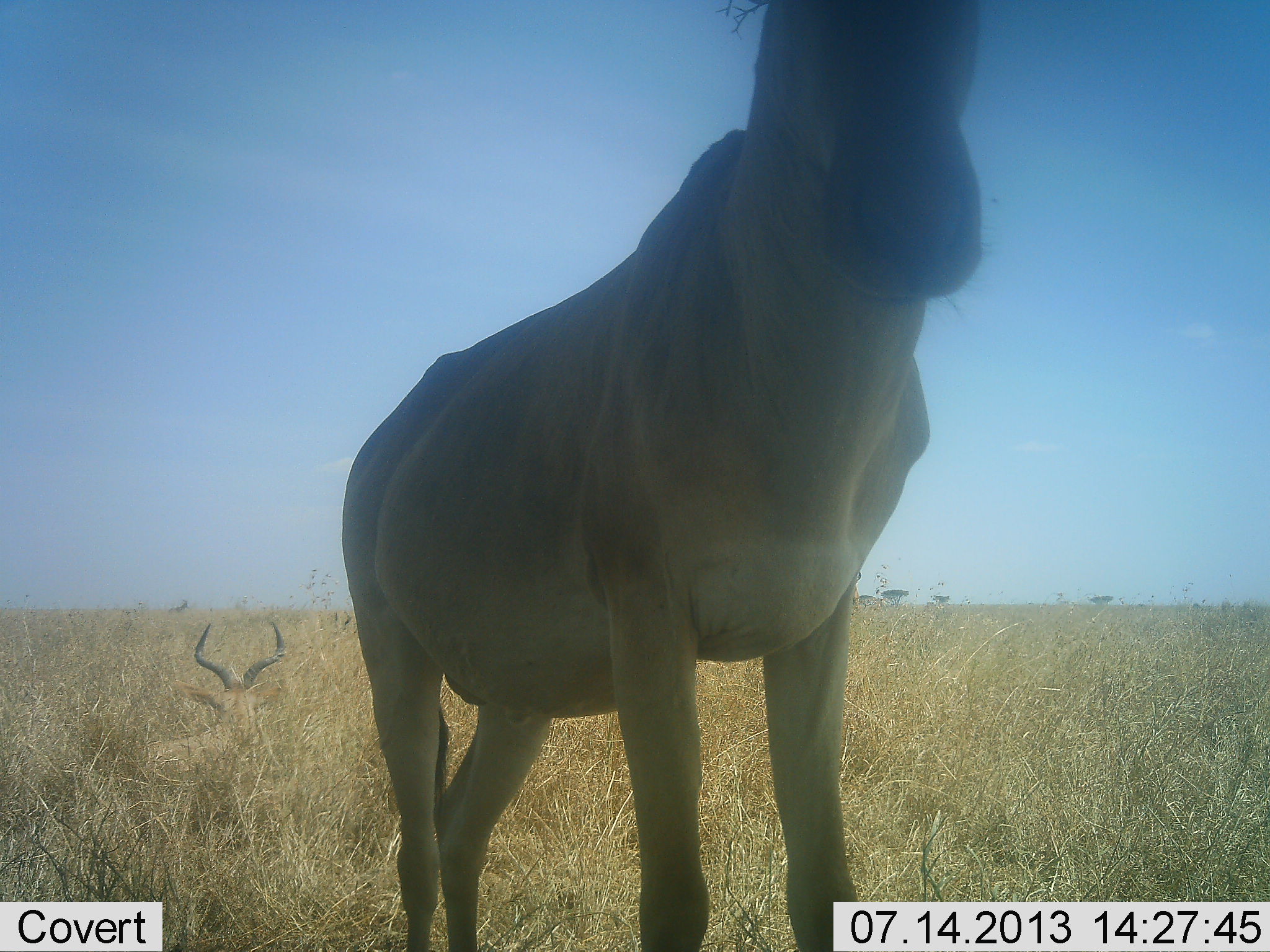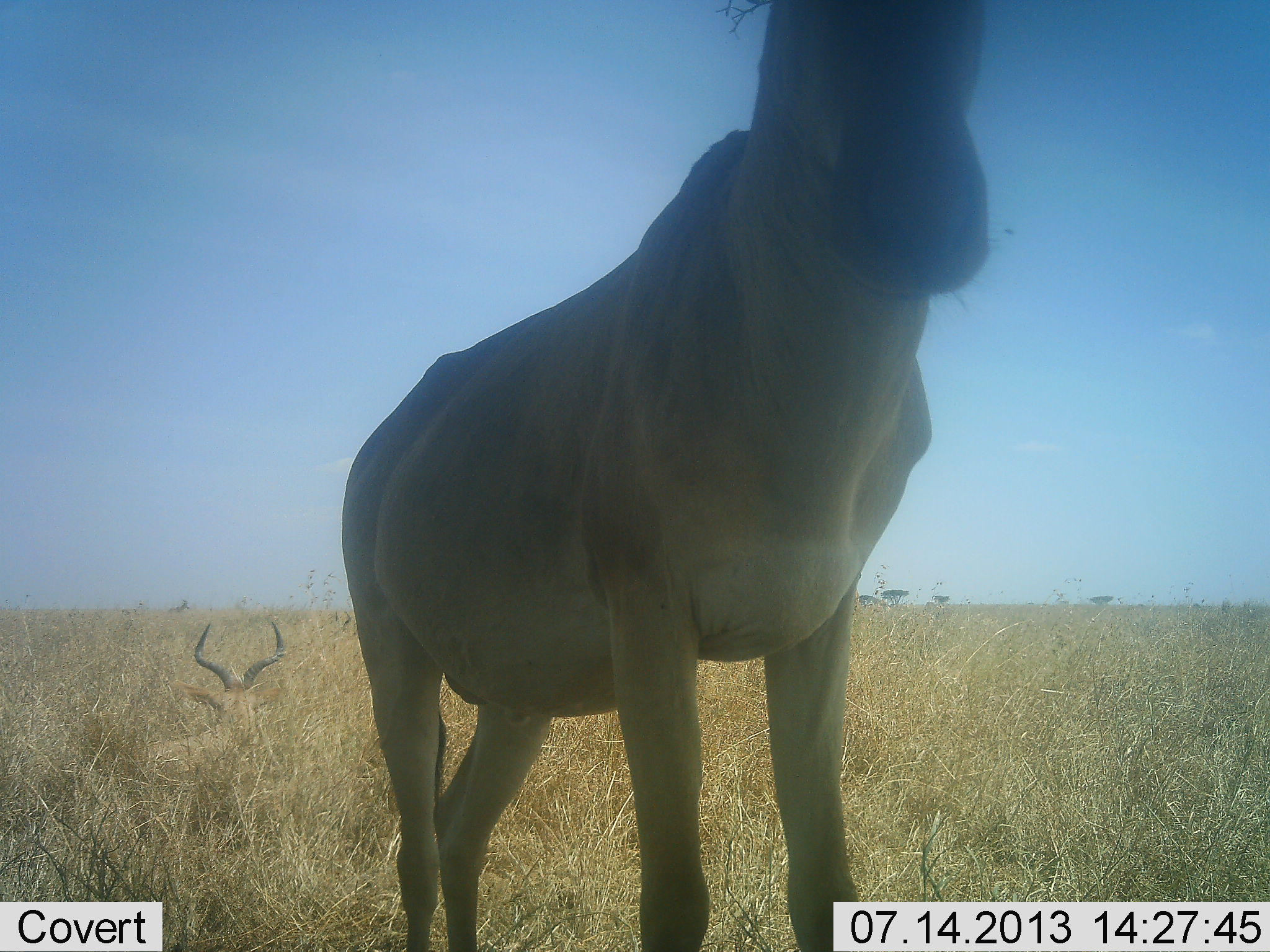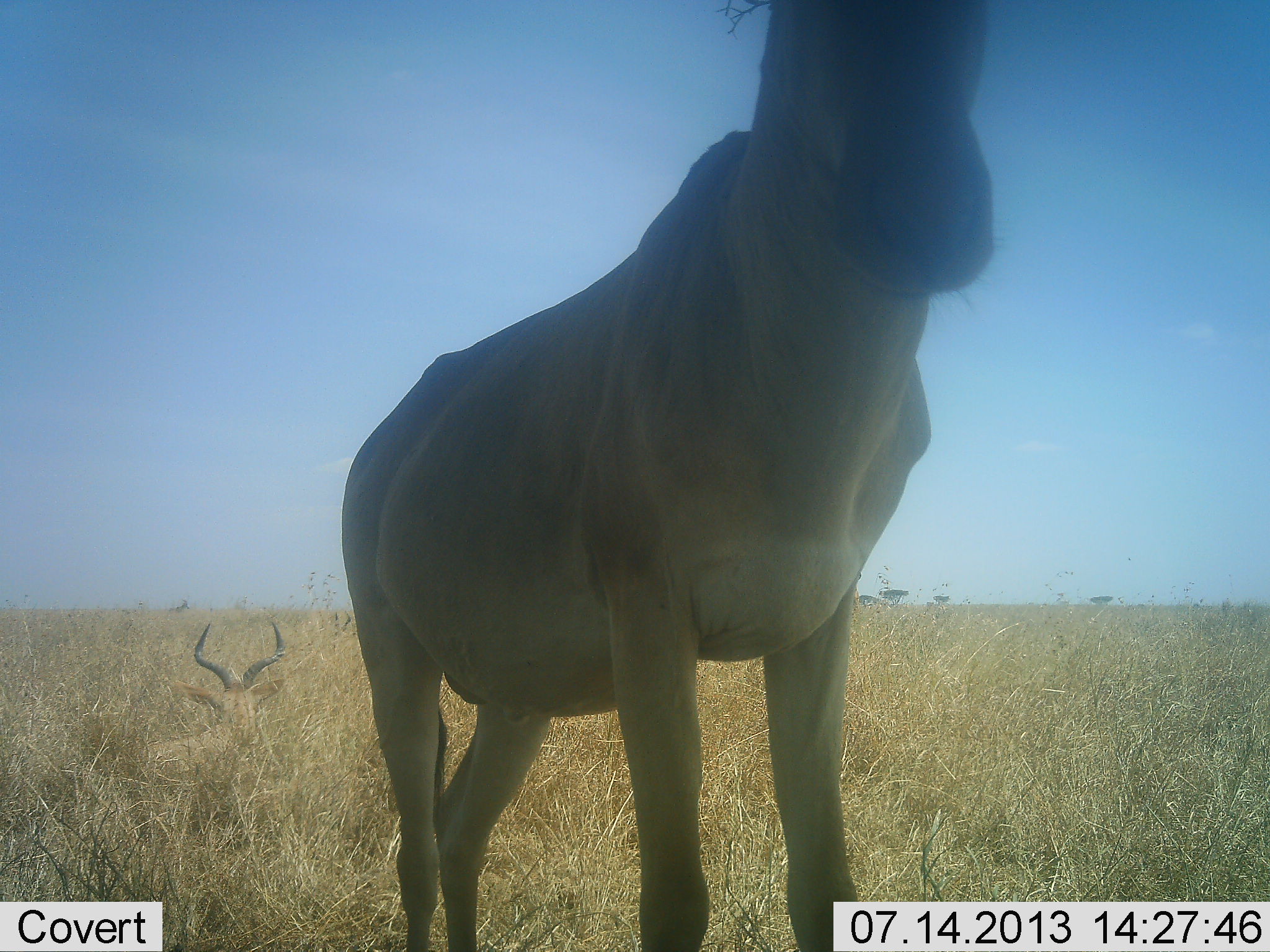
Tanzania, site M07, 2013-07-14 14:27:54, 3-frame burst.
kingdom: Animalia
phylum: Chordata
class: Mammalia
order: Artiodactyla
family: Bovidae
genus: Alcelaphus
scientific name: Alcelaphus buselaphus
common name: hartebeest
Hartebeest (Alcelaphus buselaphus), count 2. Behavior (volunteer vote fractions): standing 94%, resting 75%, moving 0%, interacting 6%. Young present (vote fraction): 0%. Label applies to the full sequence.